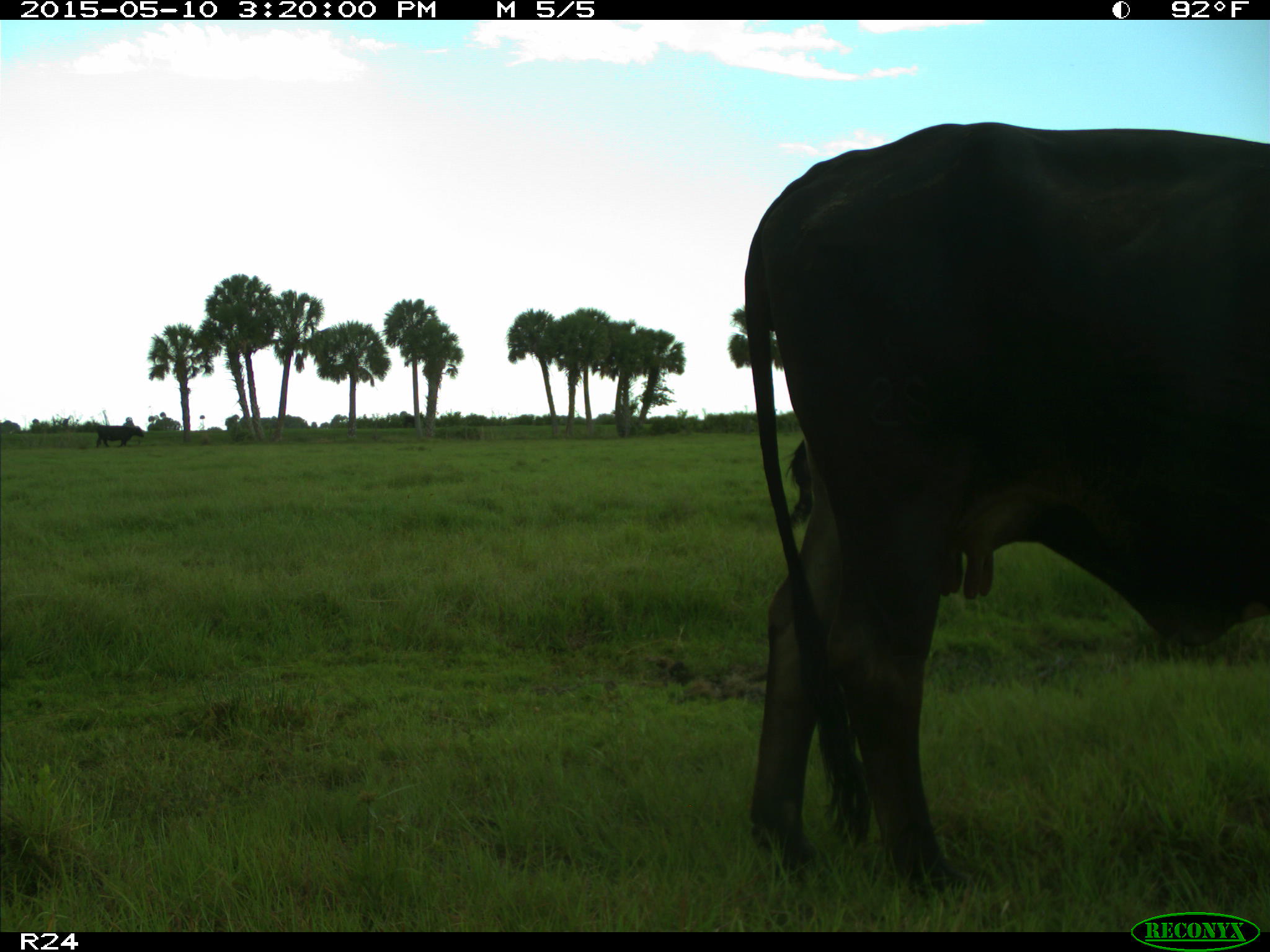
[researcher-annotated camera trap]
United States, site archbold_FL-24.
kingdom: Animalia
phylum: Chordata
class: Mammalia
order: Artiodactyla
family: Bovidae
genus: Bos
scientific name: Bos taurus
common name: domestic cow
Bos taurus (domestic cow).